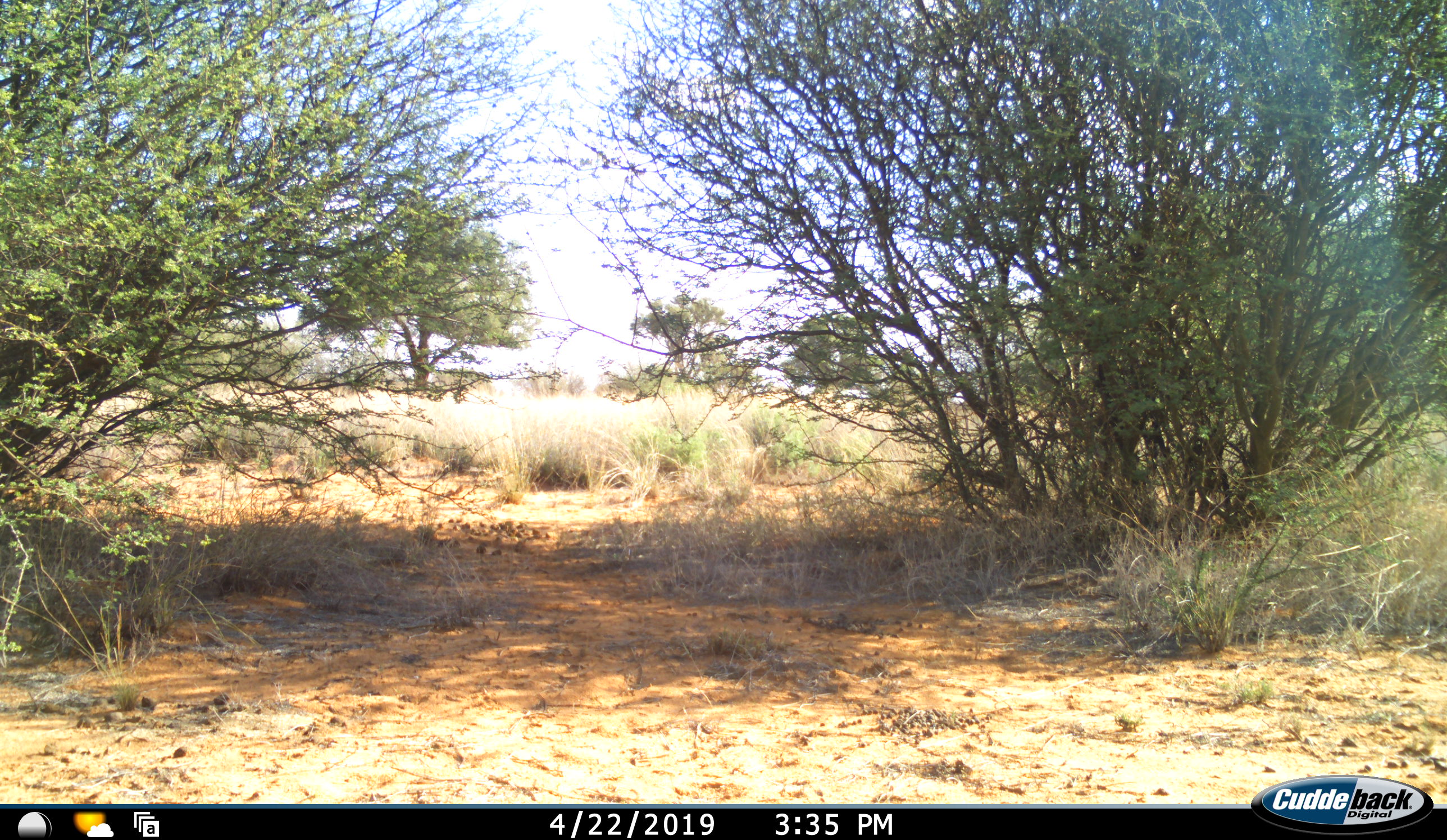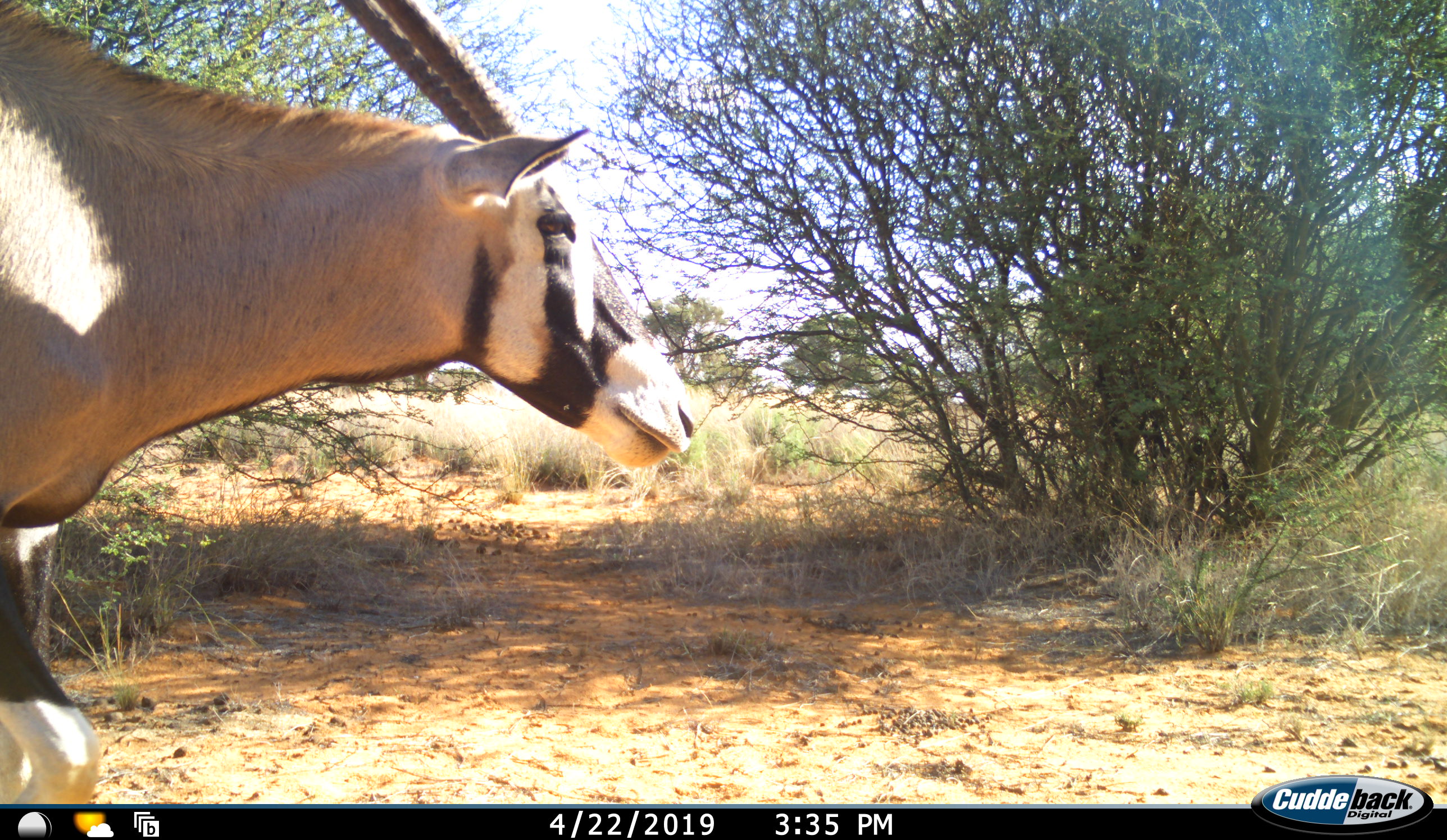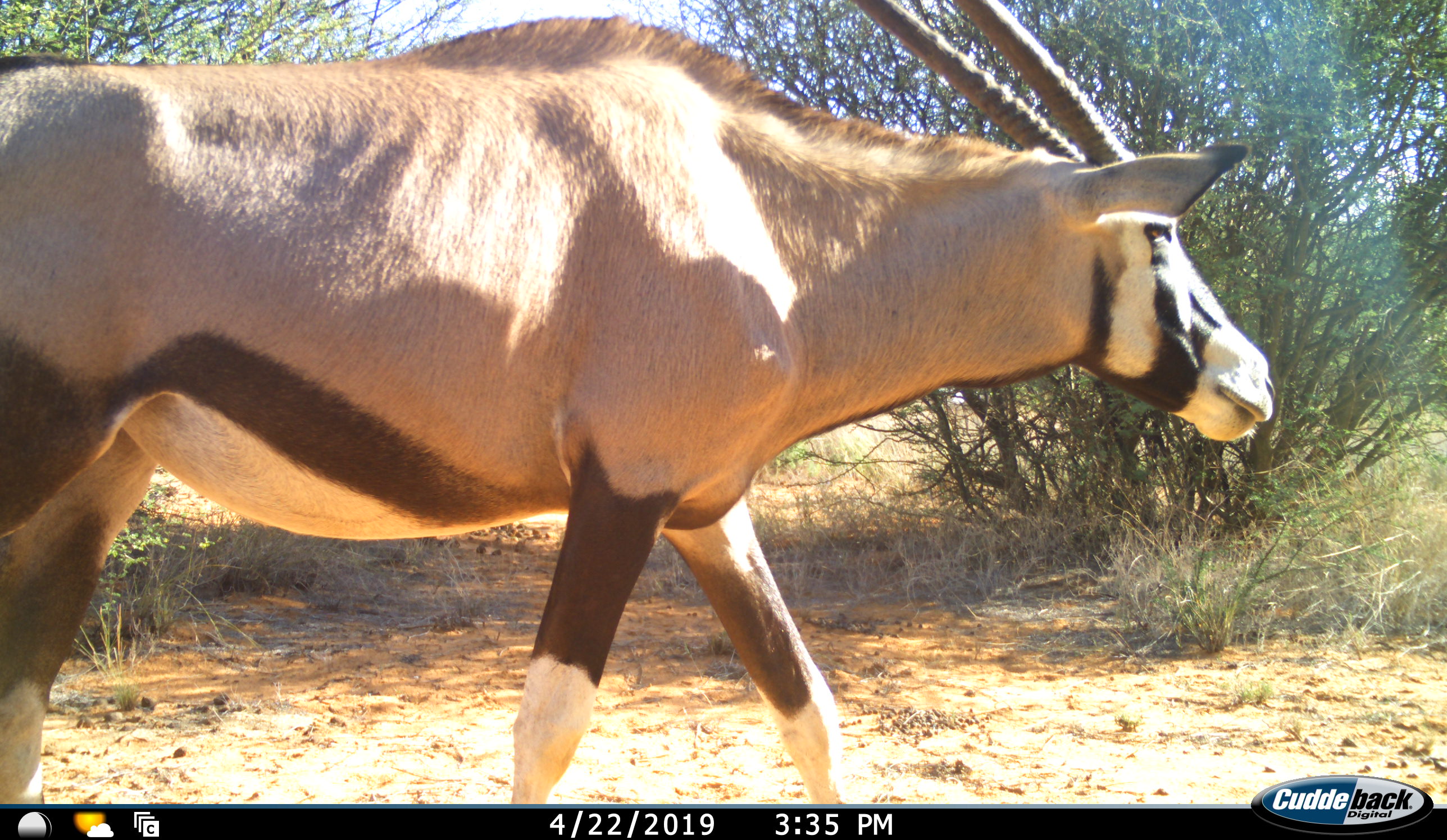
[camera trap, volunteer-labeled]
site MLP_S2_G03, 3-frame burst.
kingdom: Animalia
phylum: Chordata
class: Mammalia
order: Artiodactyla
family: Bovidae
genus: Oryx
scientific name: Oryx gazella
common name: gemsbok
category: oryx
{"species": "oryx (gemsbok) (Oryx gazella)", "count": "1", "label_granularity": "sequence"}